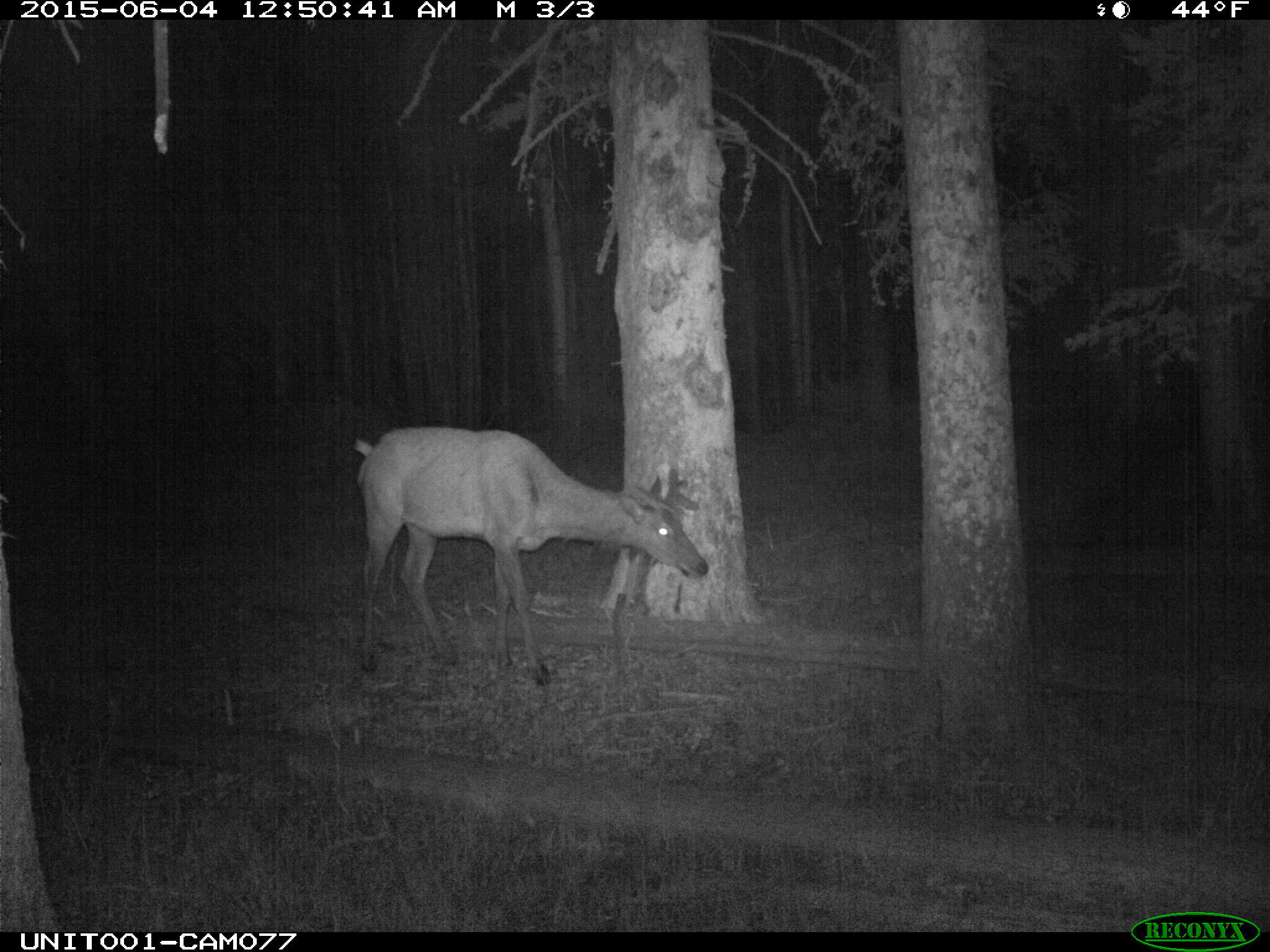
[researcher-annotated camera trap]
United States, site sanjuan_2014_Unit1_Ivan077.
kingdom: Animalia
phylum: Chordata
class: Mammalia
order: Artiodactyla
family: Cervidae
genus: Cervus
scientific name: Cervus elaphus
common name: red deer